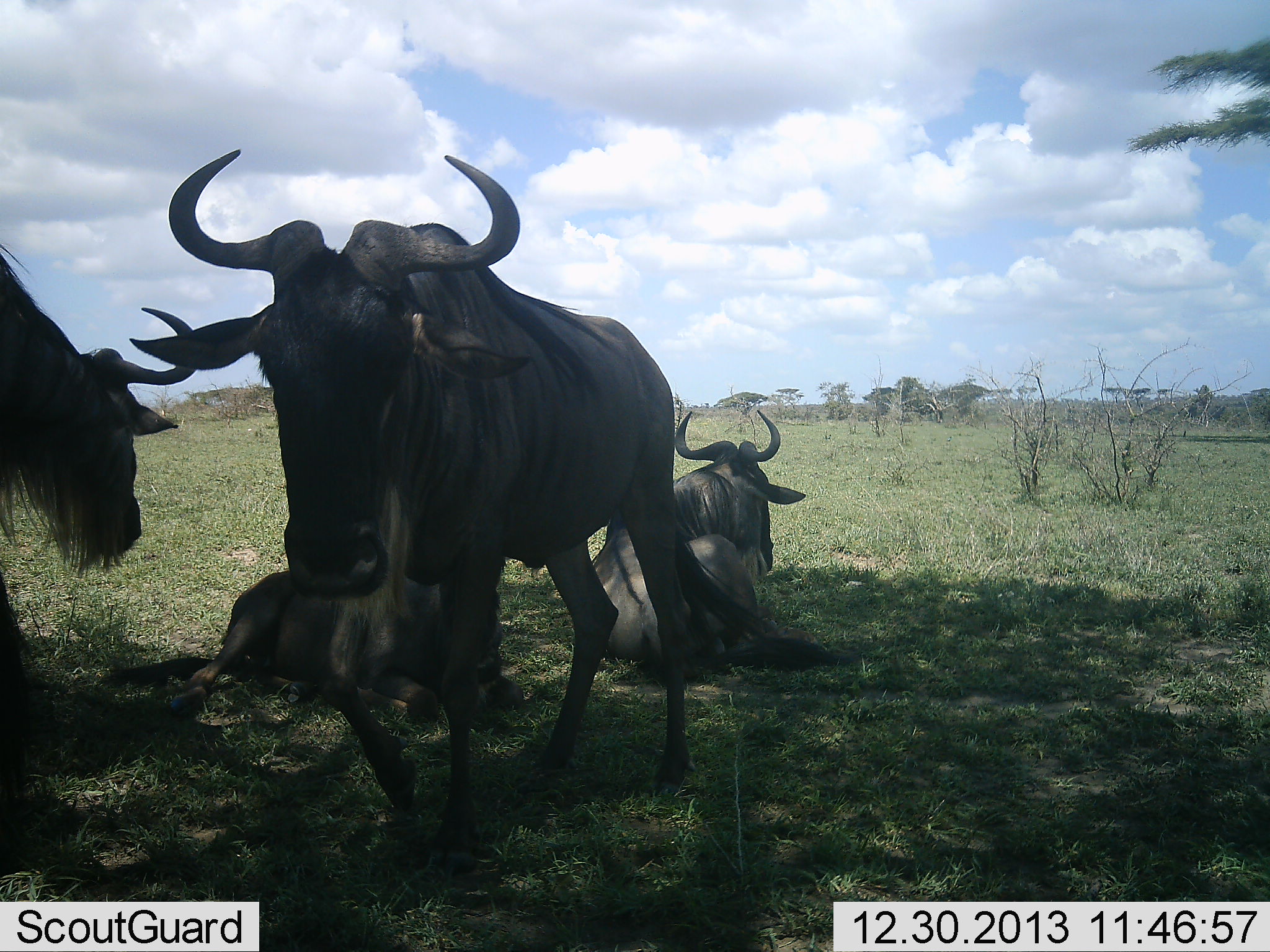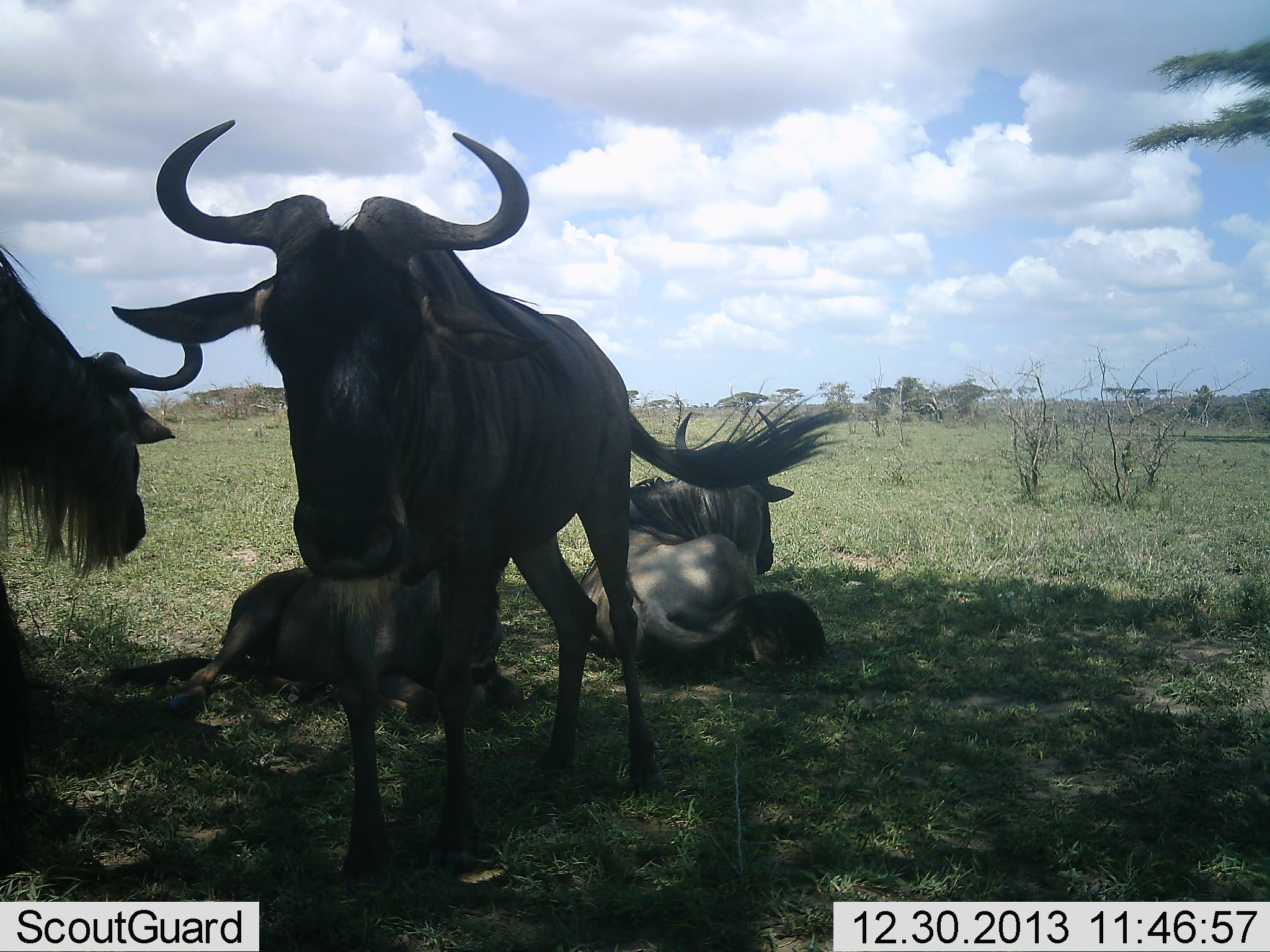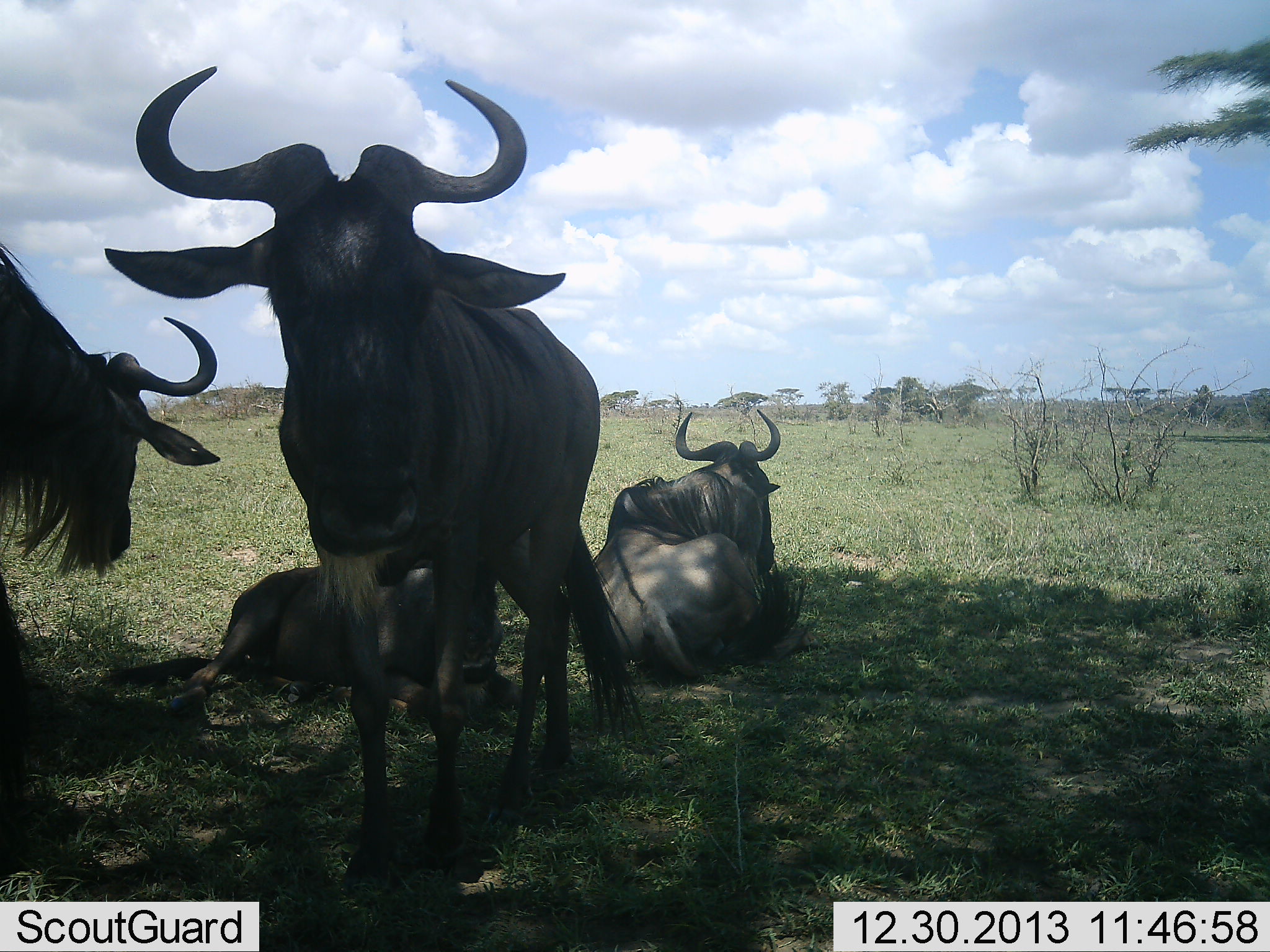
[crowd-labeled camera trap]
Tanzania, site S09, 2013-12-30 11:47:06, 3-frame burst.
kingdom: Animalia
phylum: Chordata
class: Mammalia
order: Artiodactyla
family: Bovidae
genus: Connochaetes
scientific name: Connochaetes taurinus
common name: blue wildebeest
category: wildebeest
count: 4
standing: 50%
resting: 90%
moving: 10%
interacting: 0%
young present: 0%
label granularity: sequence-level